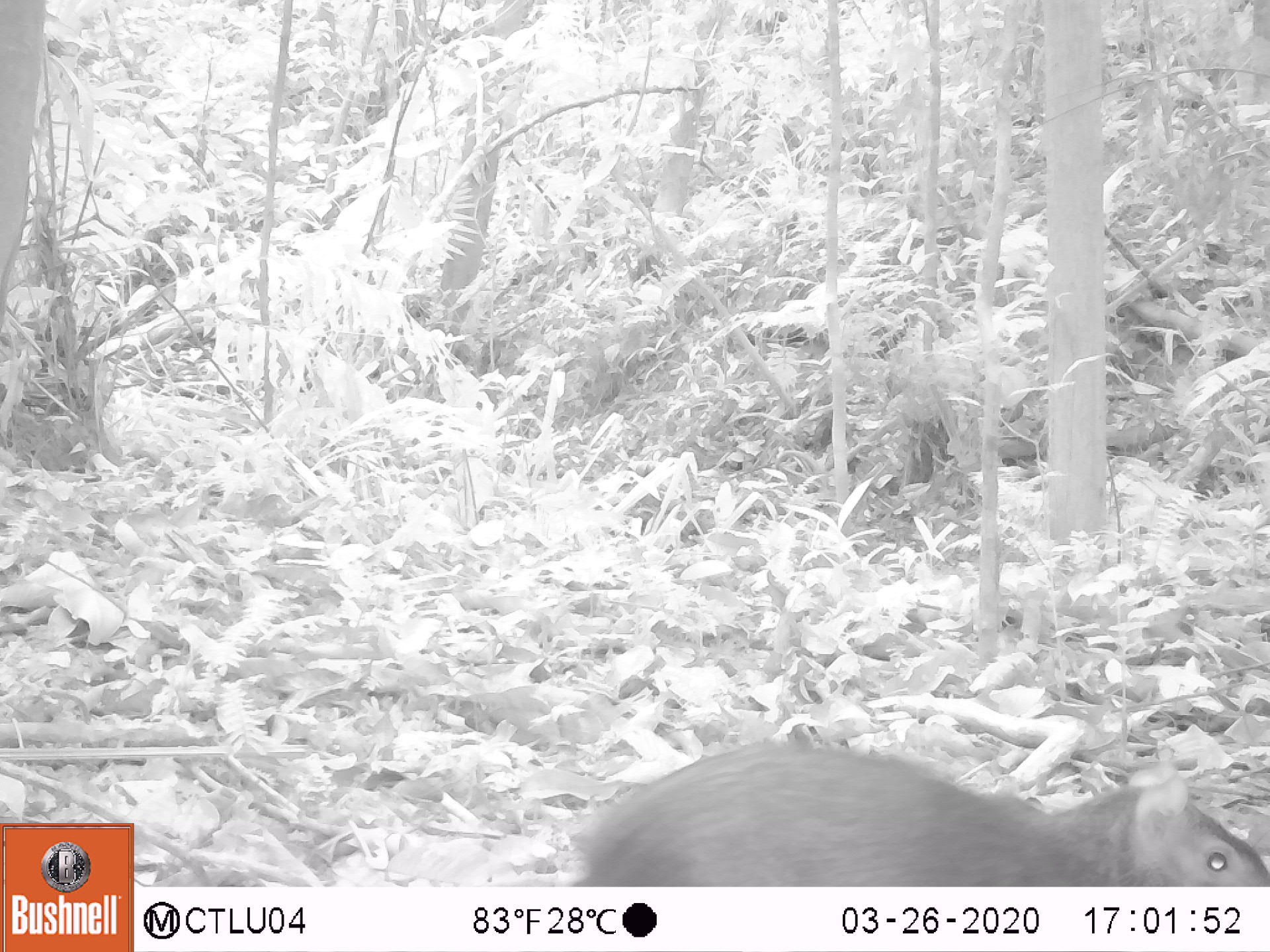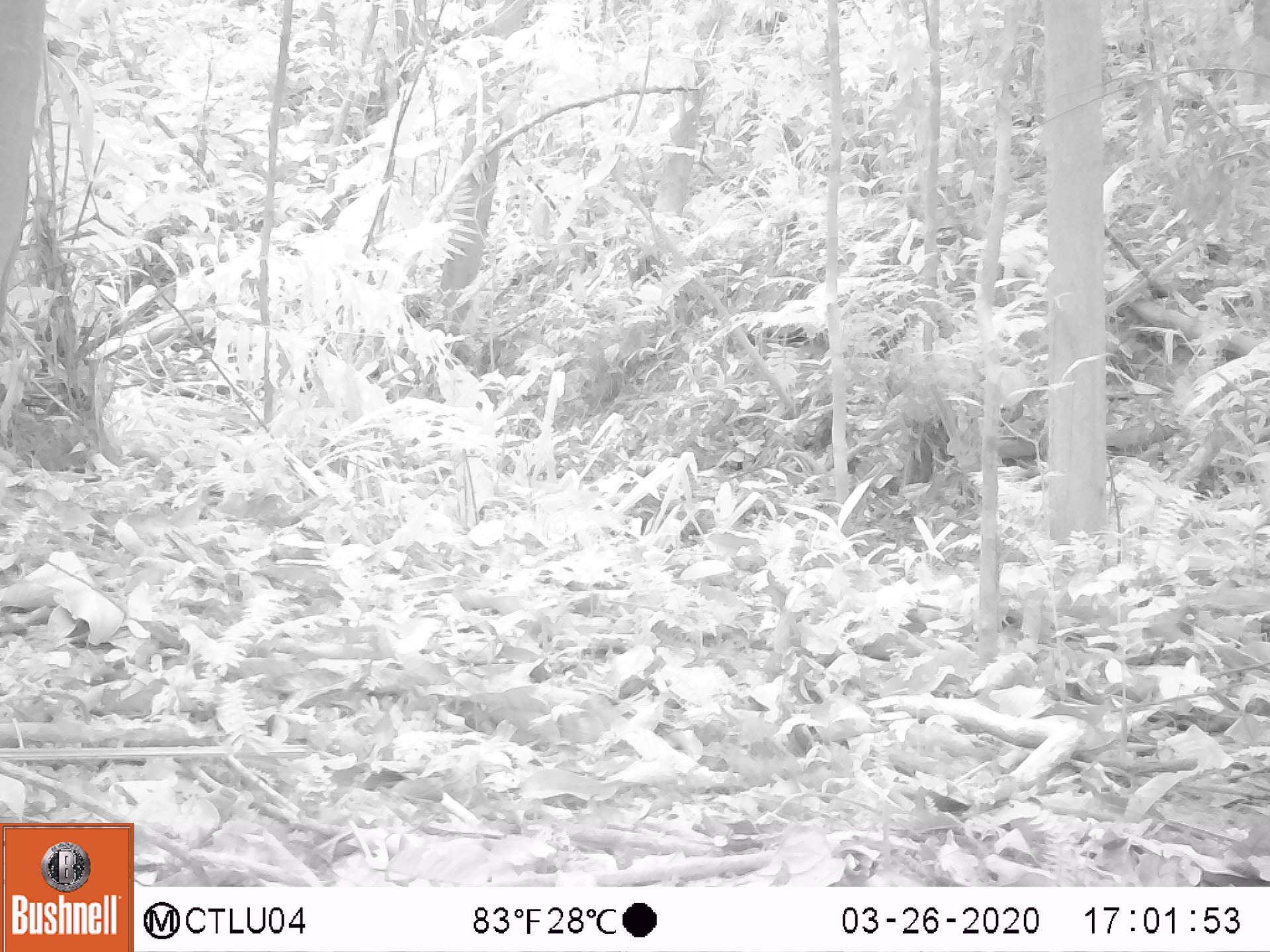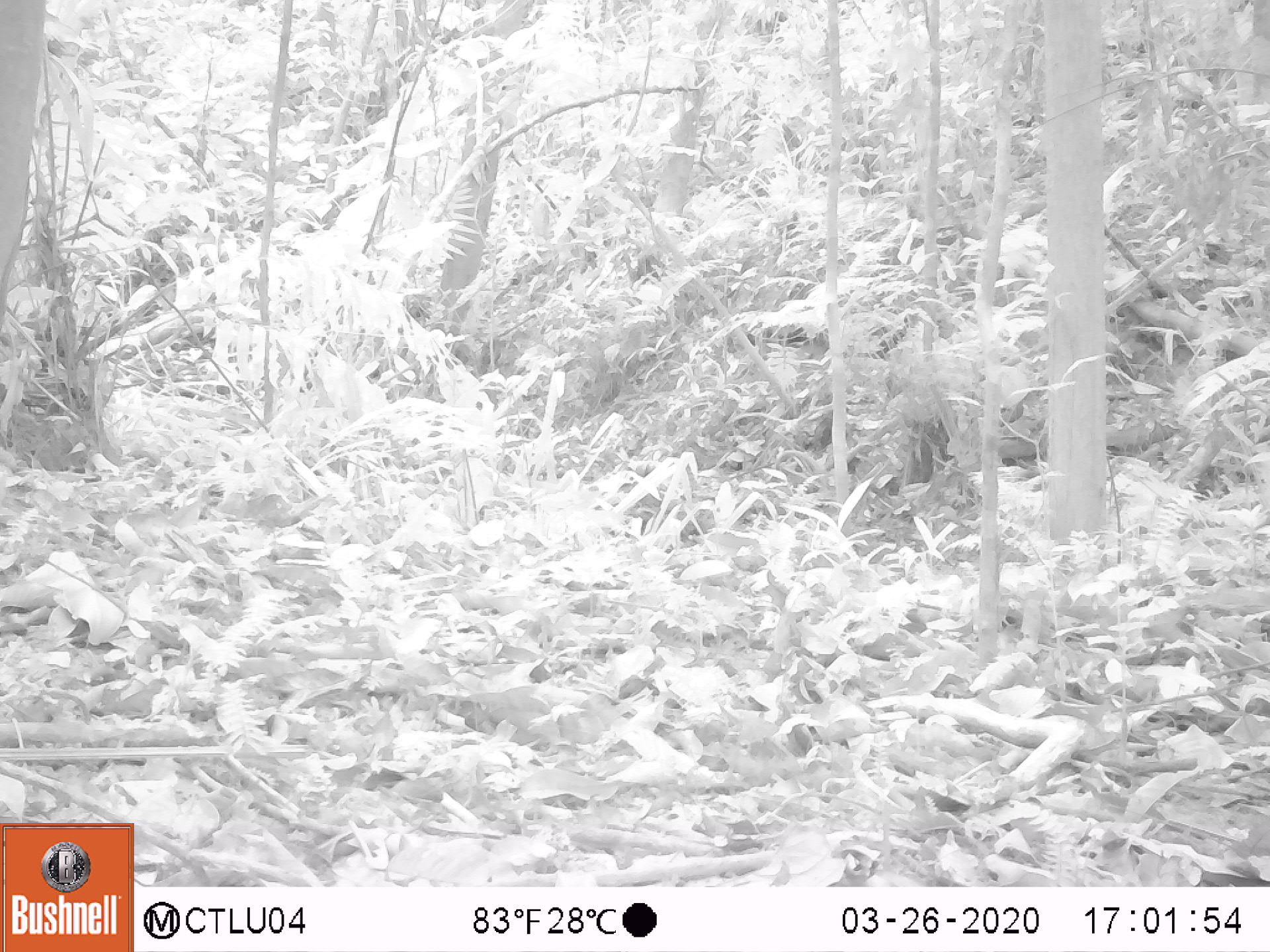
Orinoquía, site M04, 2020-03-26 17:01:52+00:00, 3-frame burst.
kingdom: Animalia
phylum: Chordata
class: Mammalia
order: Rodentia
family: Dasyproctidae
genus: Dasyprocta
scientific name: Dasyprocta fuliginosa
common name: black agouti